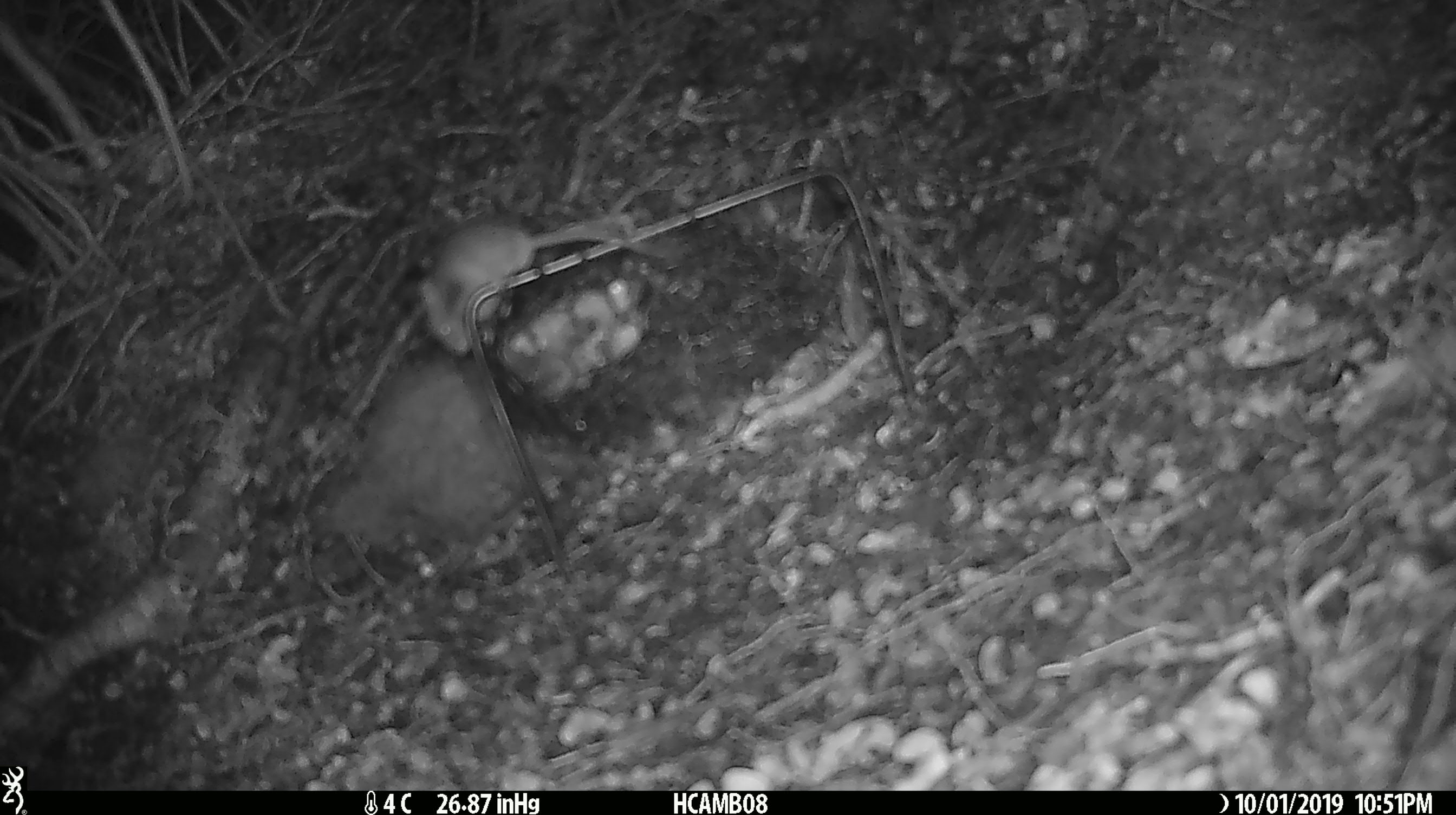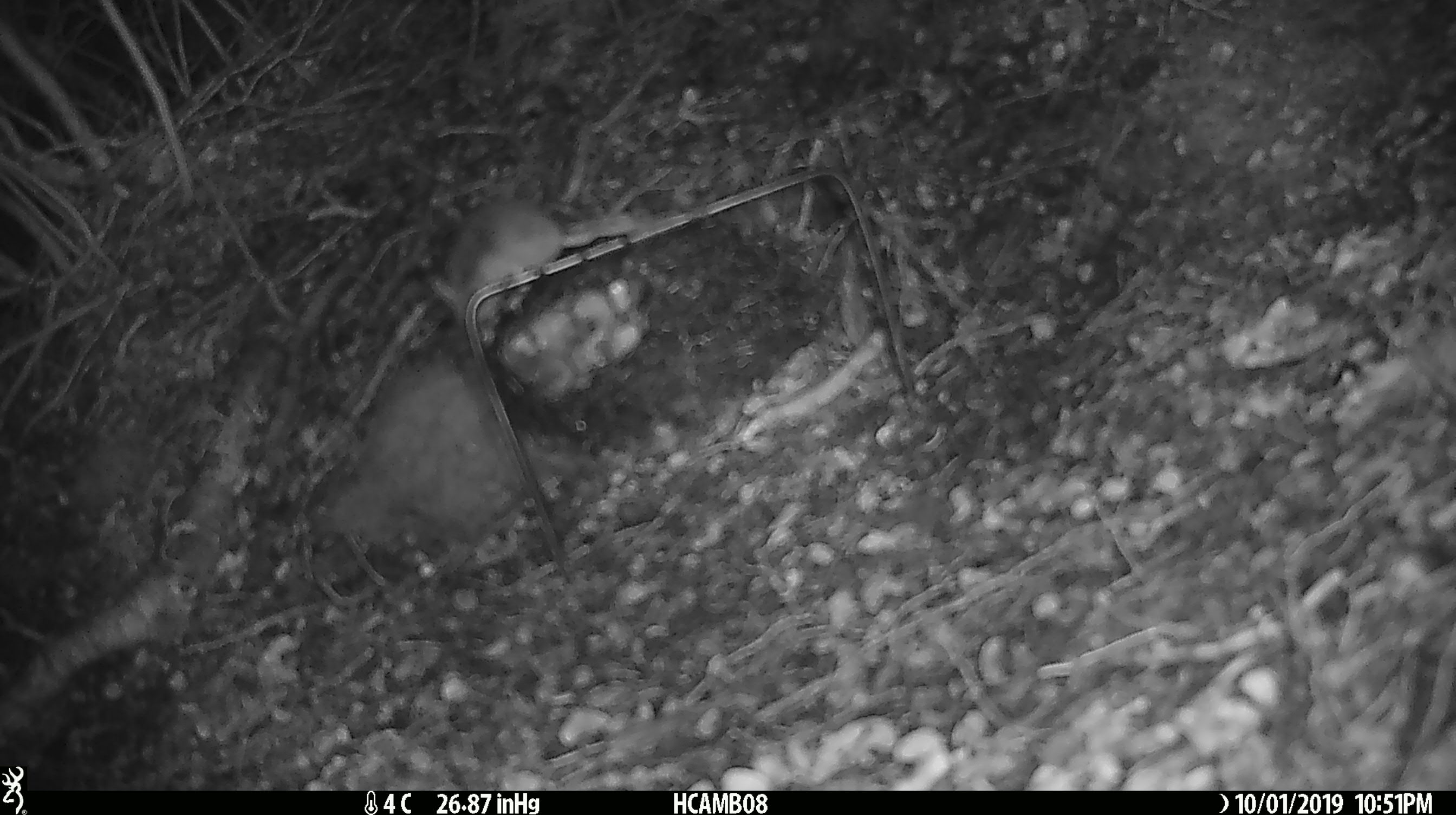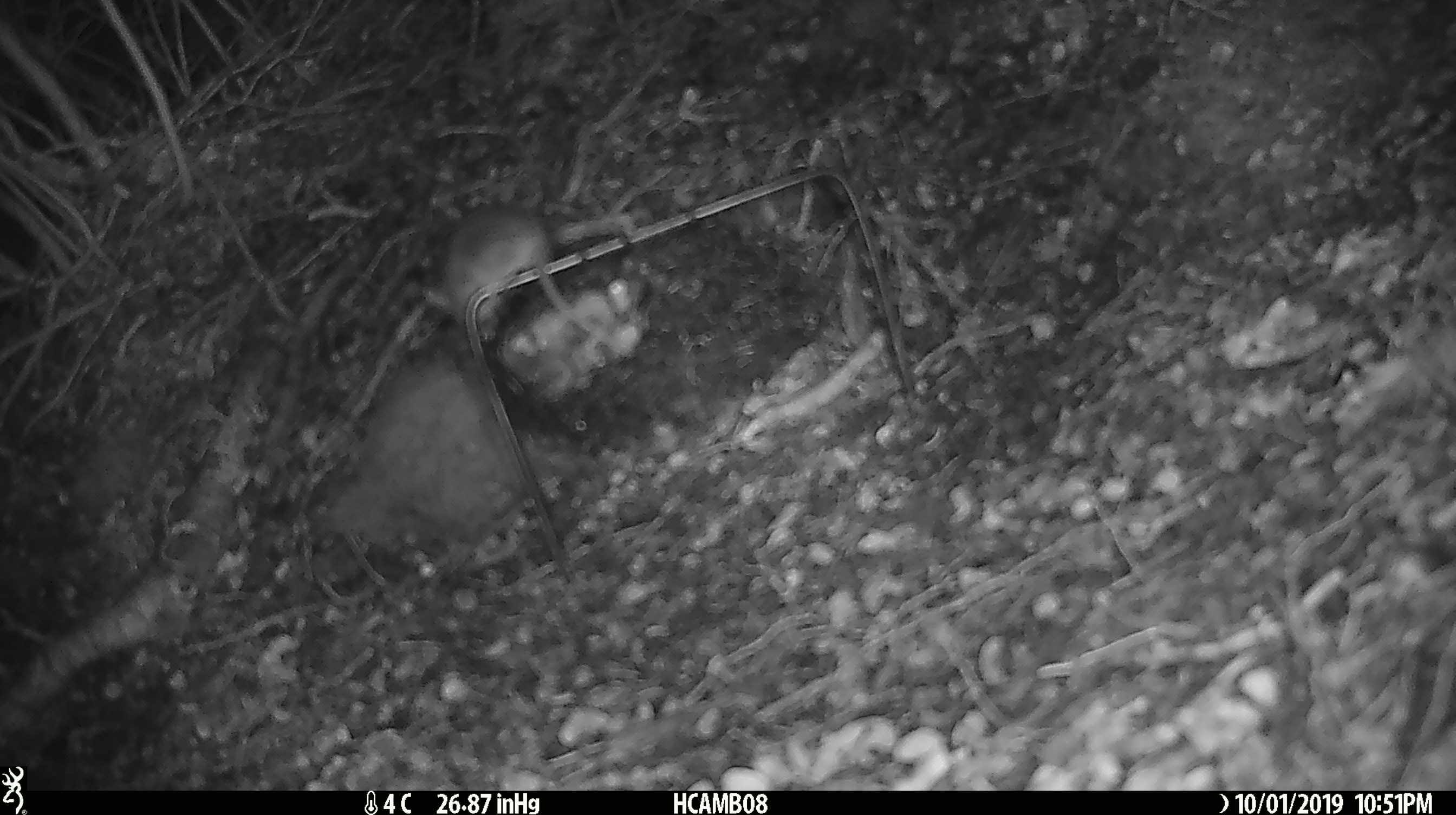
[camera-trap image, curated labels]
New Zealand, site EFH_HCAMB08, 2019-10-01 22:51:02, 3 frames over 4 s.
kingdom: Animalia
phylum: Chordata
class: Mammalia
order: Rodentia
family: Muridae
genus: Mus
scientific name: Mus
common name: mouse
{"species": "mouse (Mus)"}